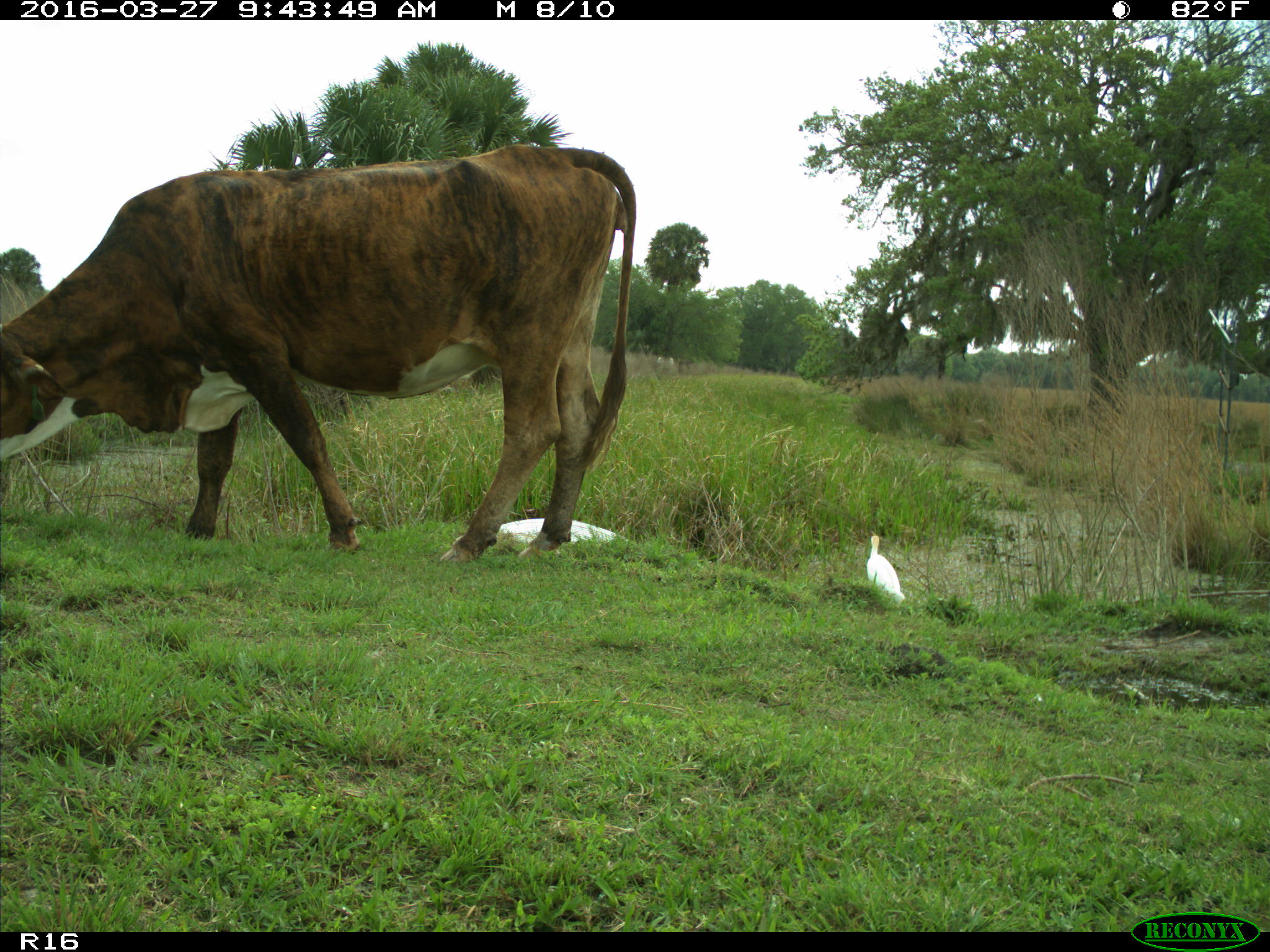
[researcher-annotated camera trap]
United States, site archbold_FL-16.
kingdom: Animalia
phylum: Chordata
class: Mammalia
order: Artiodactyla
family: Bovidae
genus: Bos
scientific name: Bos taurus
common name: domestic cow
Bos taurus (domestic cow).